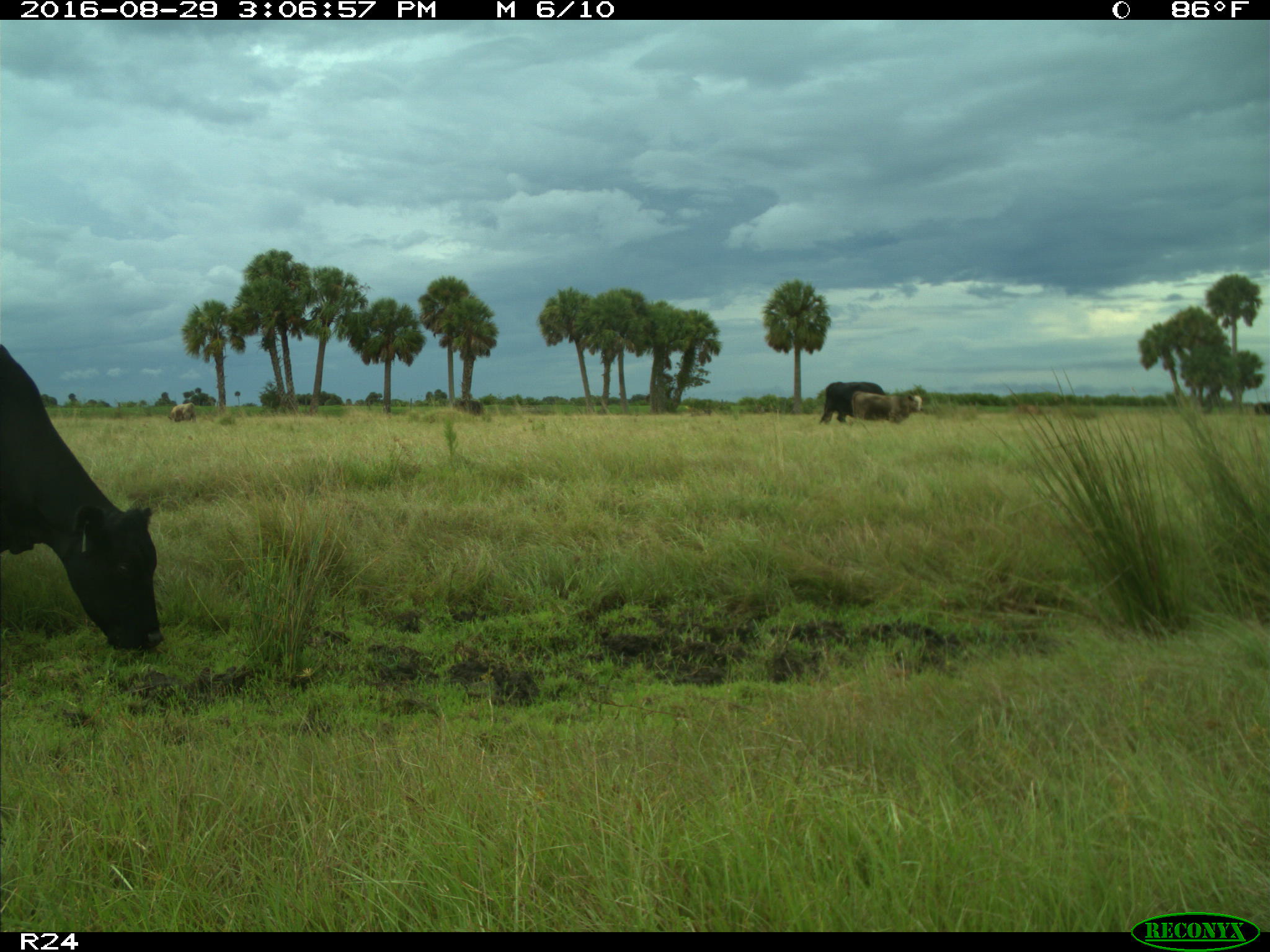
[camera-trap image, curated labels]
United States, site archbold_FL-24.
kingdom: Animalia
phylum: Chordata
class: Mammalia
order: Artiodactyla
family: Bovidae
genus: Bos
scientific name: Bos taurus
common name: domestic cow